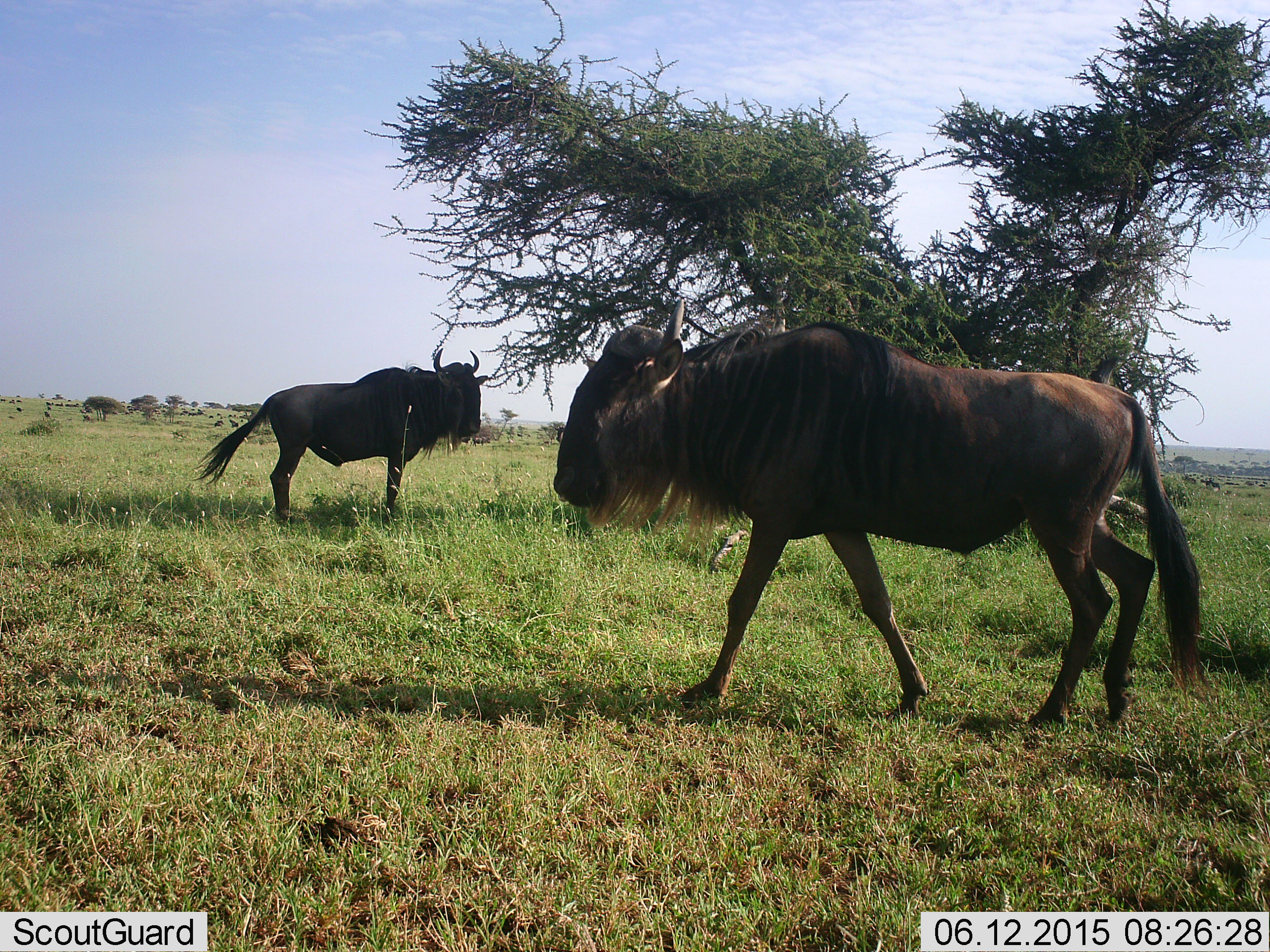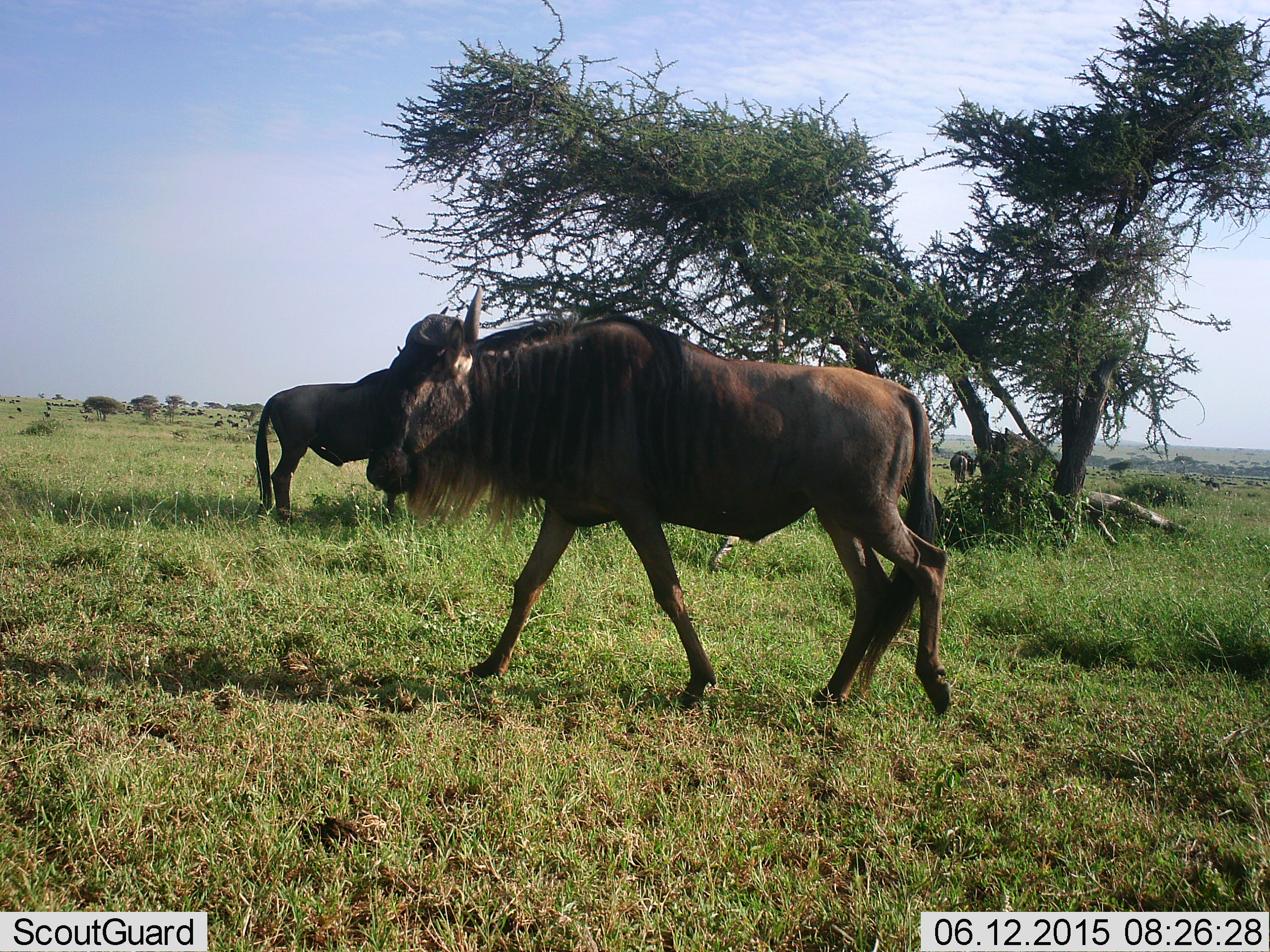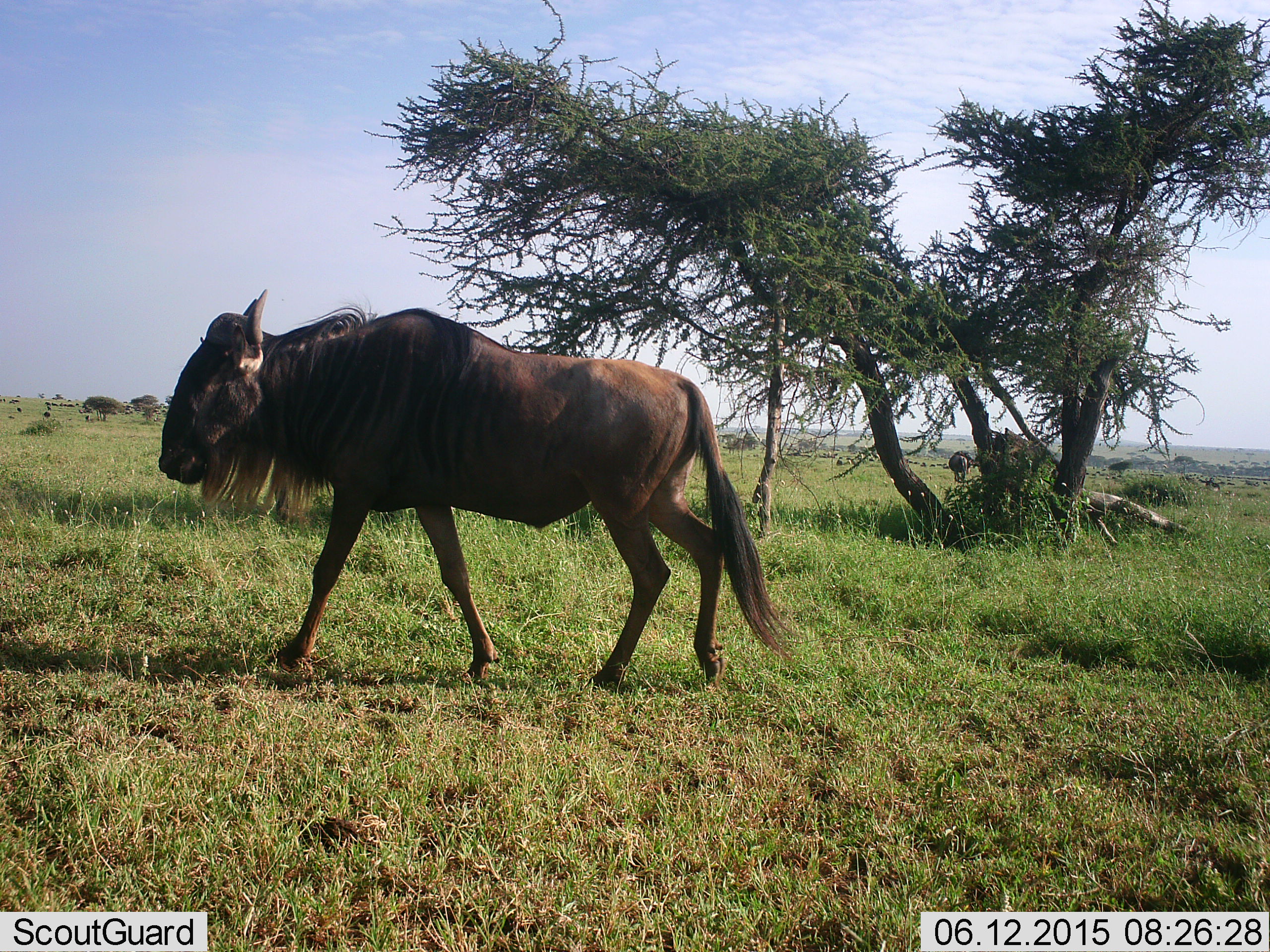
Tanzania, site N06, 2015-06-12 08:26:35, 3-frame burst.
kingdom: Animalia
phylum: Chordata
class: Mammalia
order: Artiodactyla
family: Bovidae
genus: Connochaetes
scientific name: Connochaetes taurinus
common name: blue wildebeest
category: wildebeest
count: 3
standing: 90%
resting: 0%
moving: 90%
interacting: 0%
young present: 0%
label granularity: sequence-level